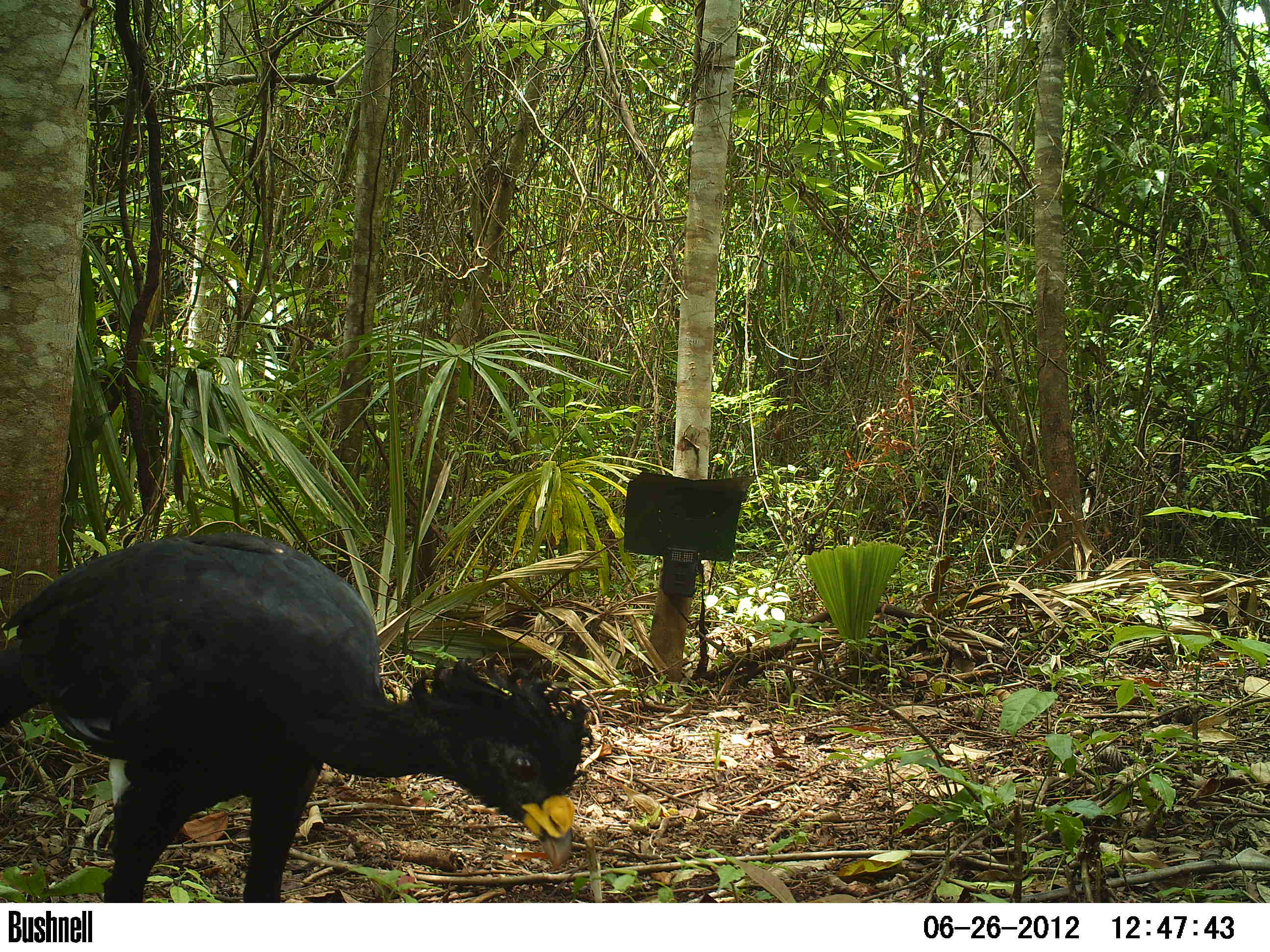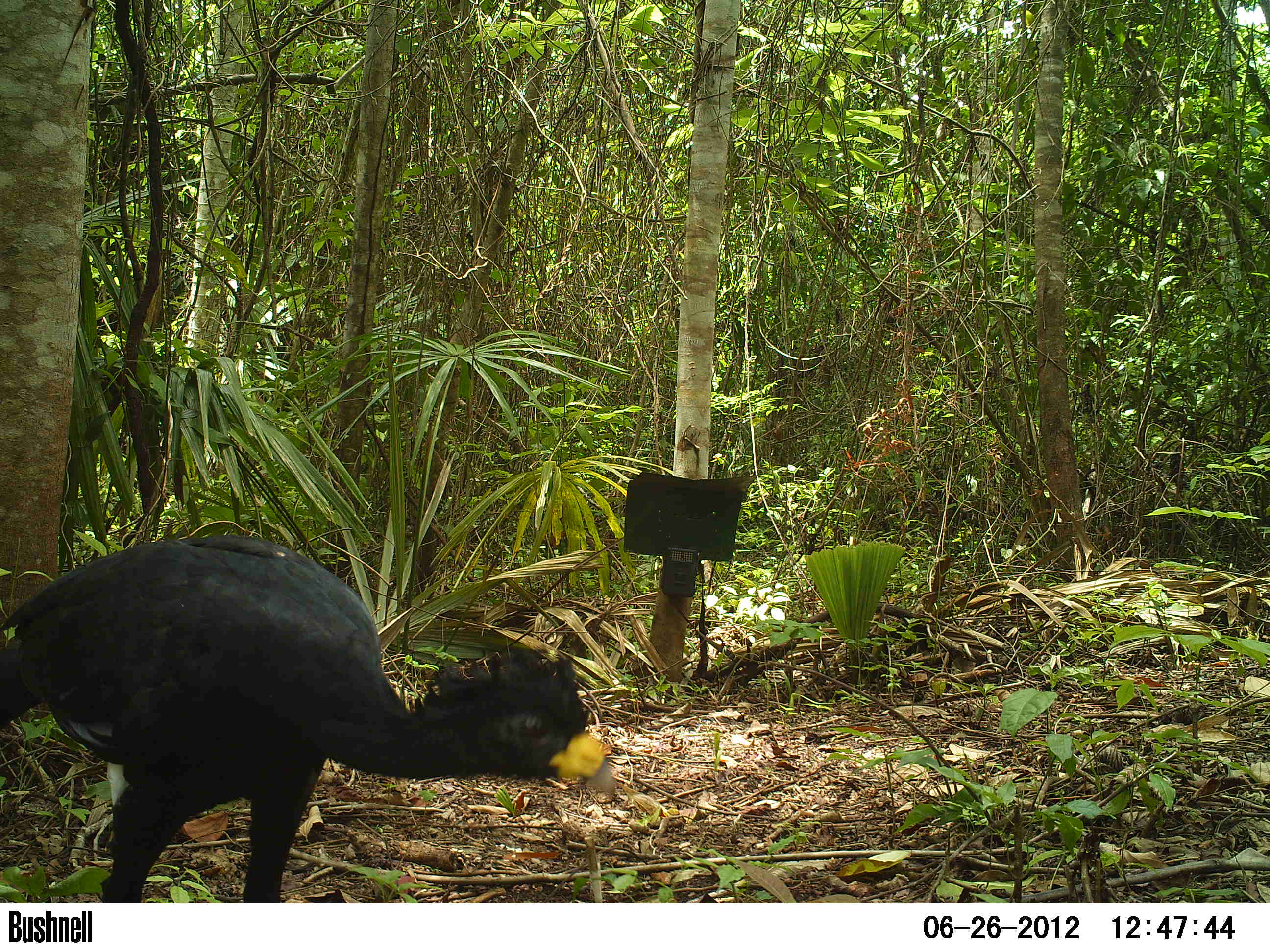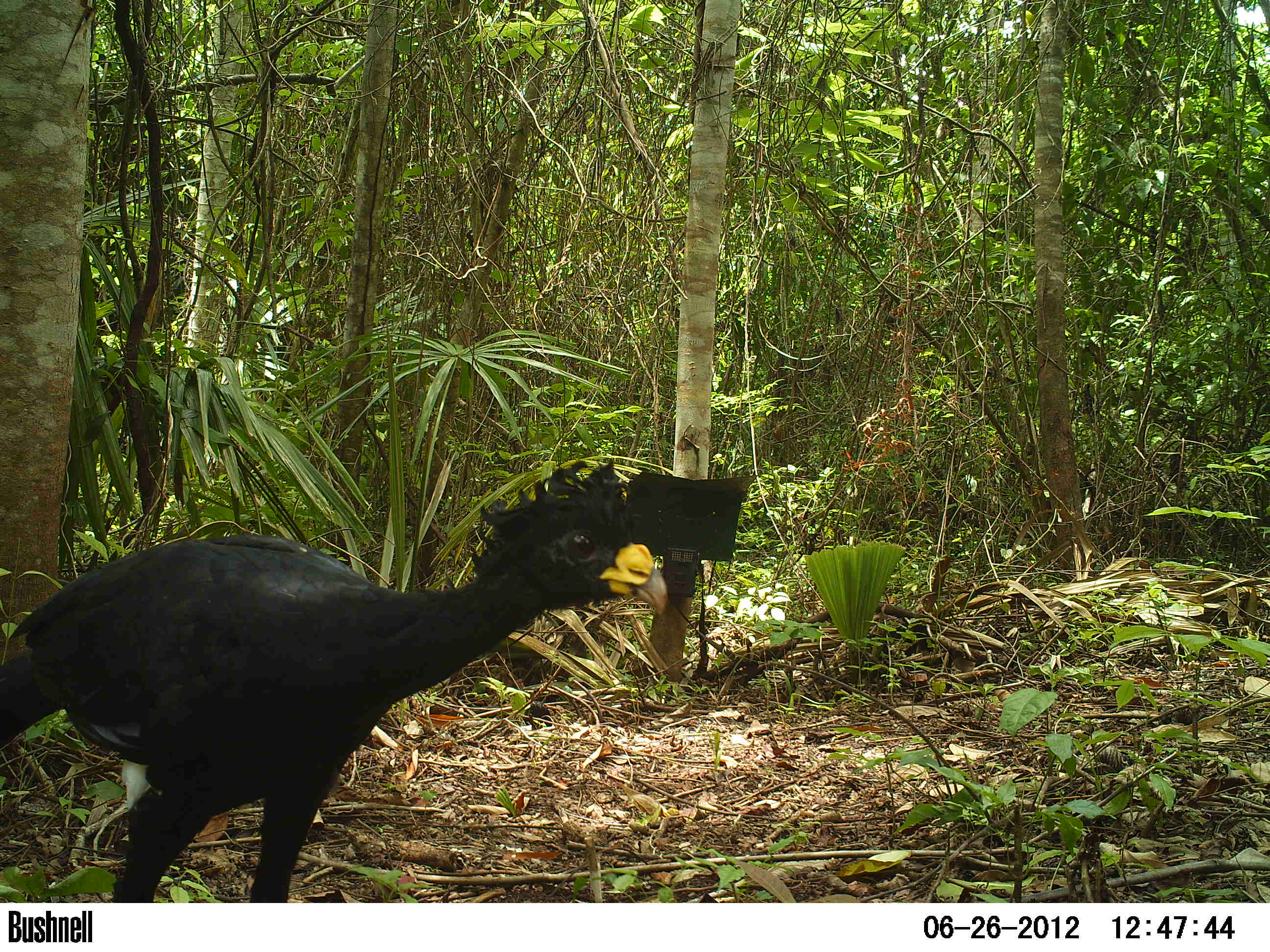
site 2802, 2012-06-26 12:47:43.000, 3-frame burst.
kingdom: Animalia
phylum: Chordata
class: Aves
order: Galliformes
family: Cracidae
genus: Crax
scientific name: Crax rubra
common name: great curassow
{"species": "Crax rubra (great curassow)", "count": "4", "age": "adult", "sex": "male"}